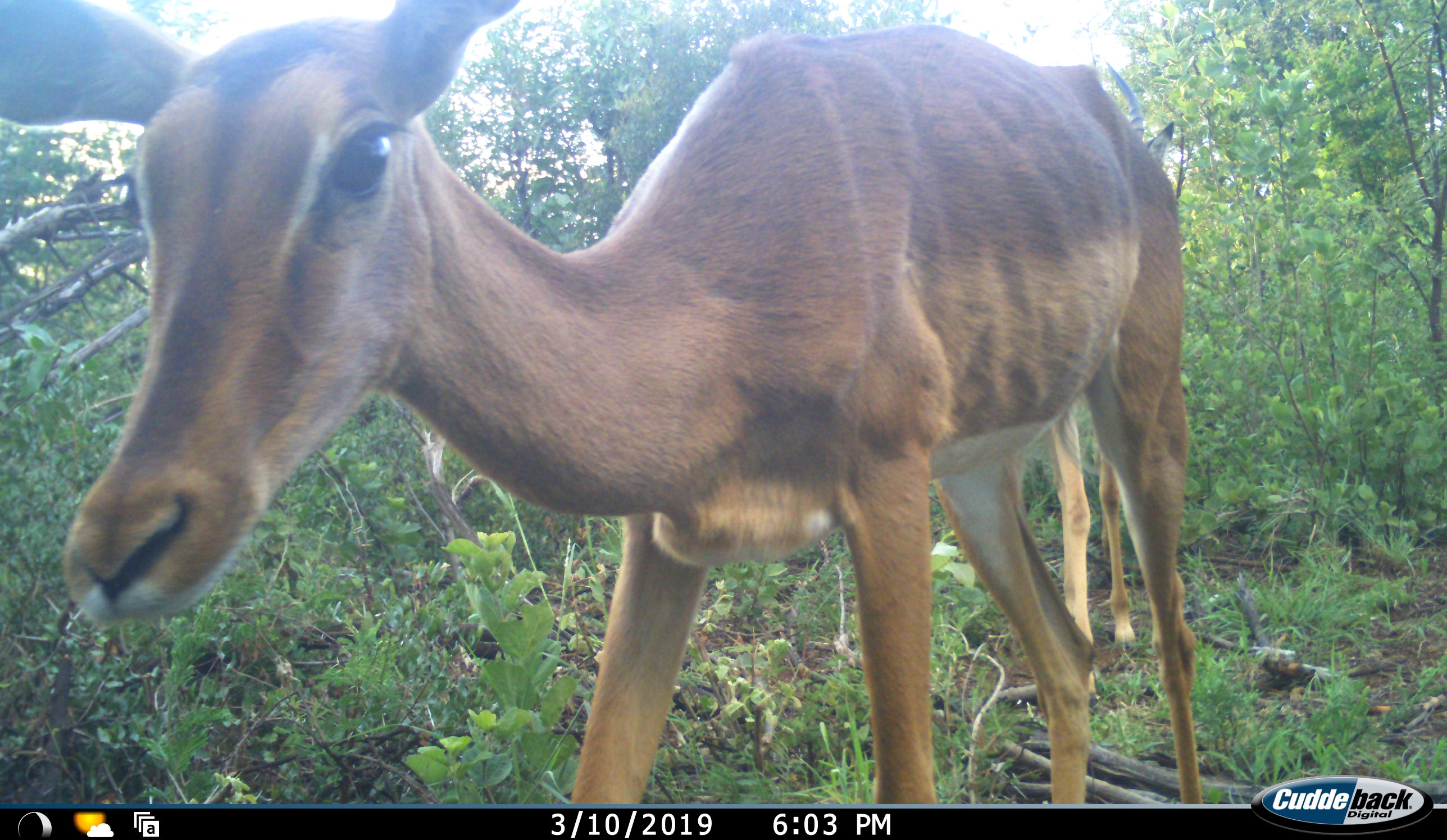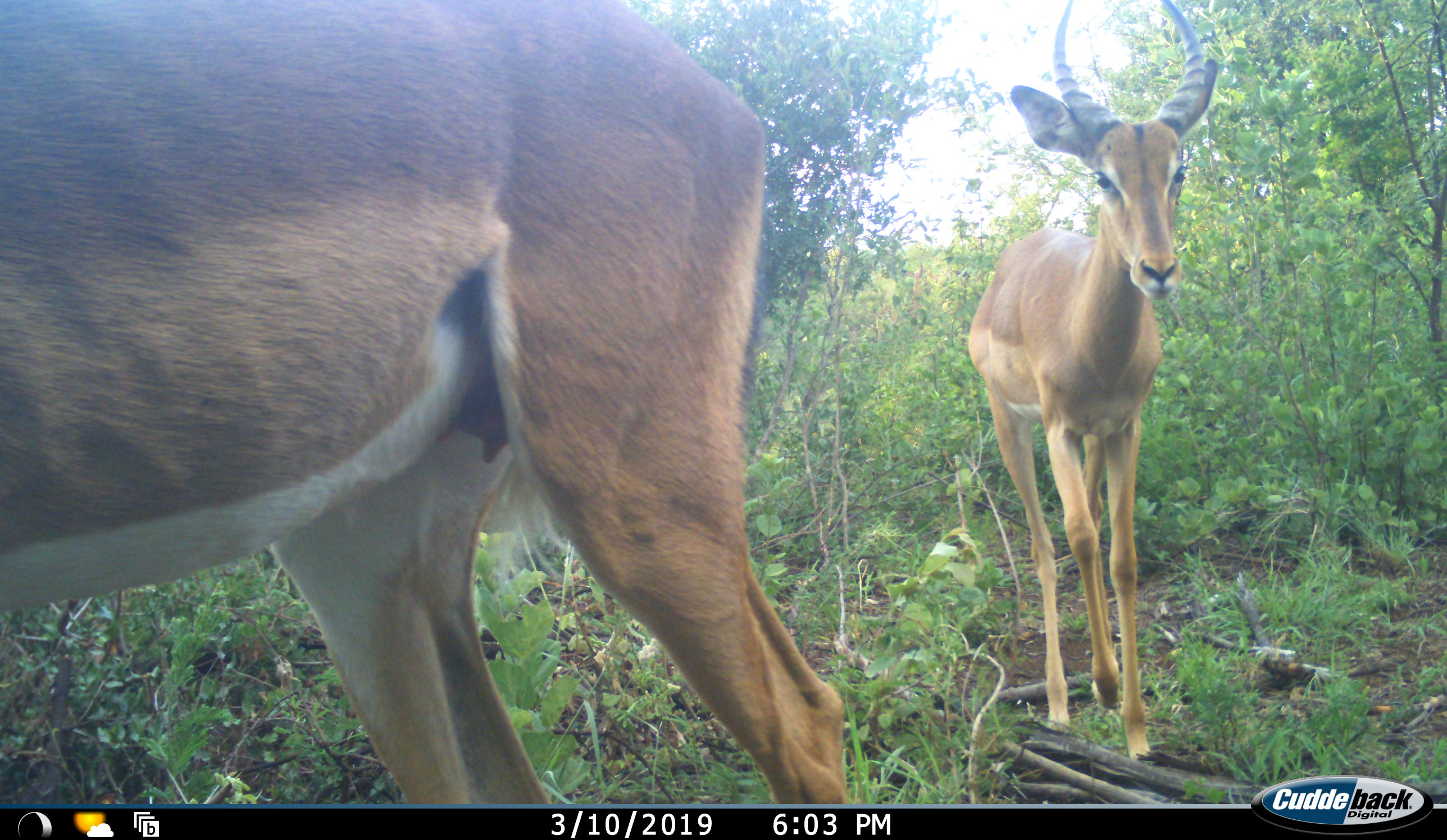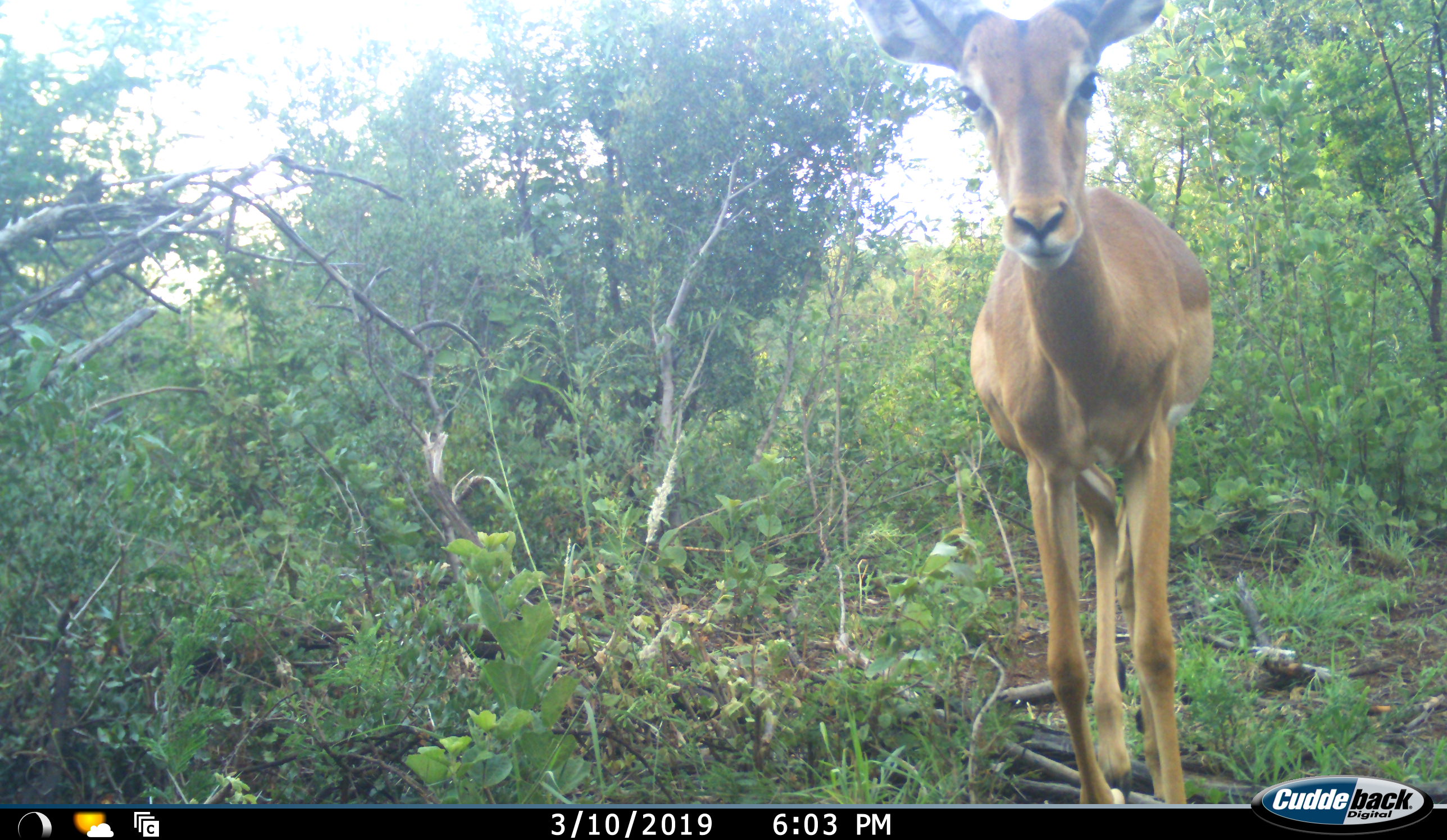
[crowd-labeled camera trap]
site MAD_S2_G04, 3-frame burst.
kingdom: Animalia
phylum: Chordata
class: Mammalia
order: Artiodactyla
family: Bovidae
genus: Aepyceros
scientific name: Aepyceros melampus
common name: impala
Impala (Aepyceros melampus), count 2. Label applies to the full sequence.